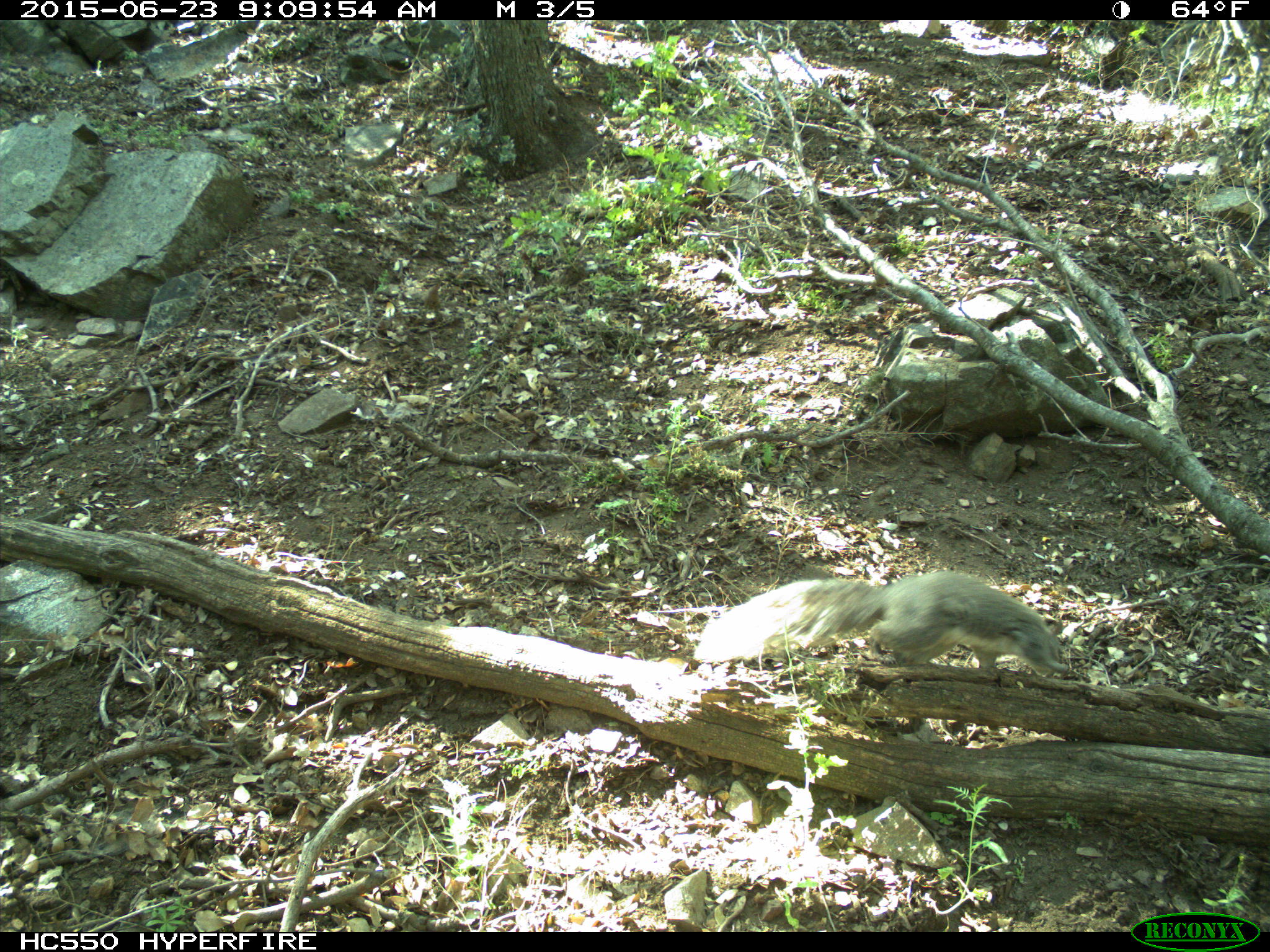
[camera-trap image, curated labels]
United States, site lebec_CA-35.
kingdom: Animalia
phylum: Chordata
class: Mammalia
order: Rodentia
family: Sciuridae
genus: Sciurus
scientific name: Sciurus carolinensis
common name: eastern gray squirrel